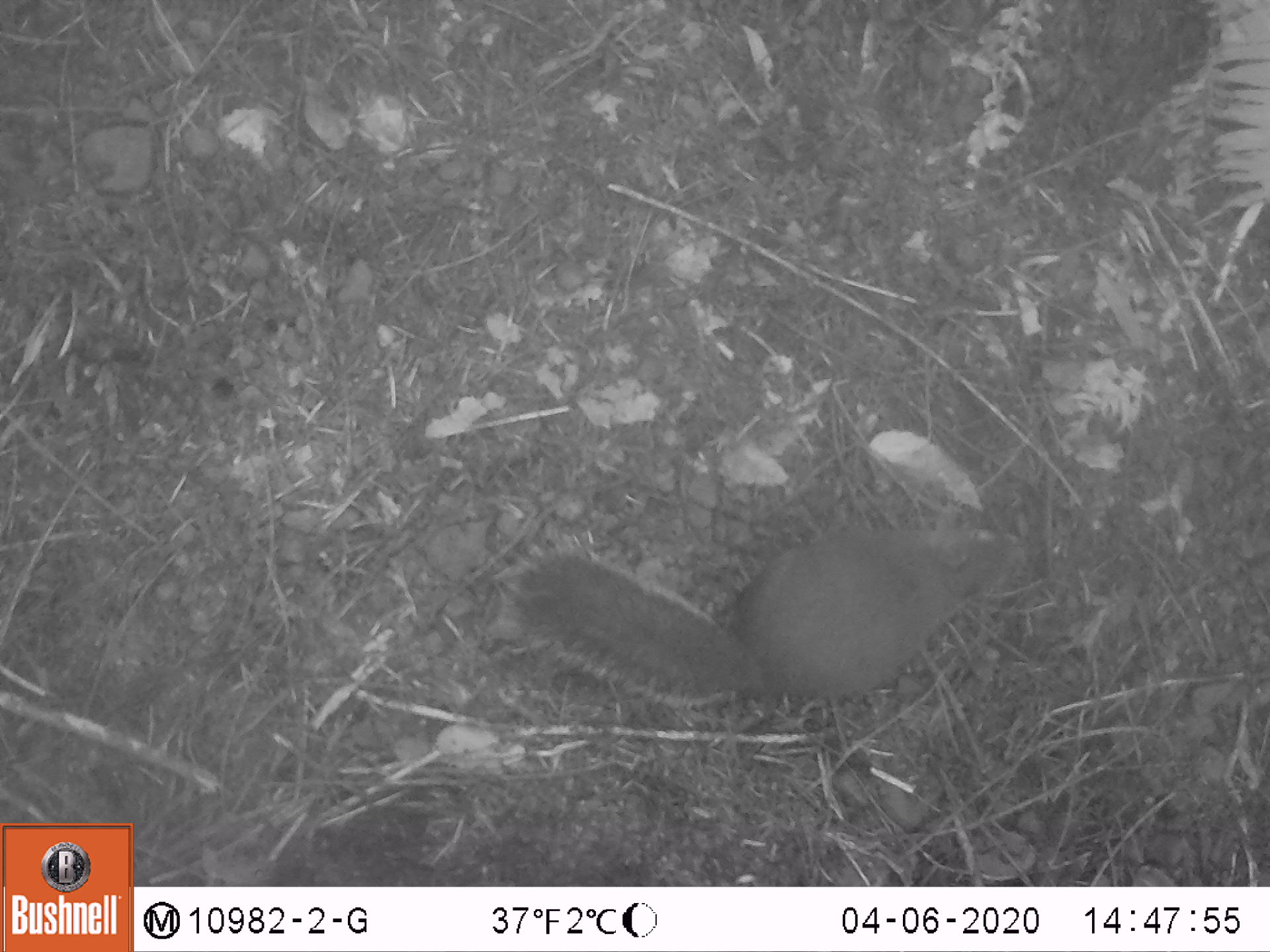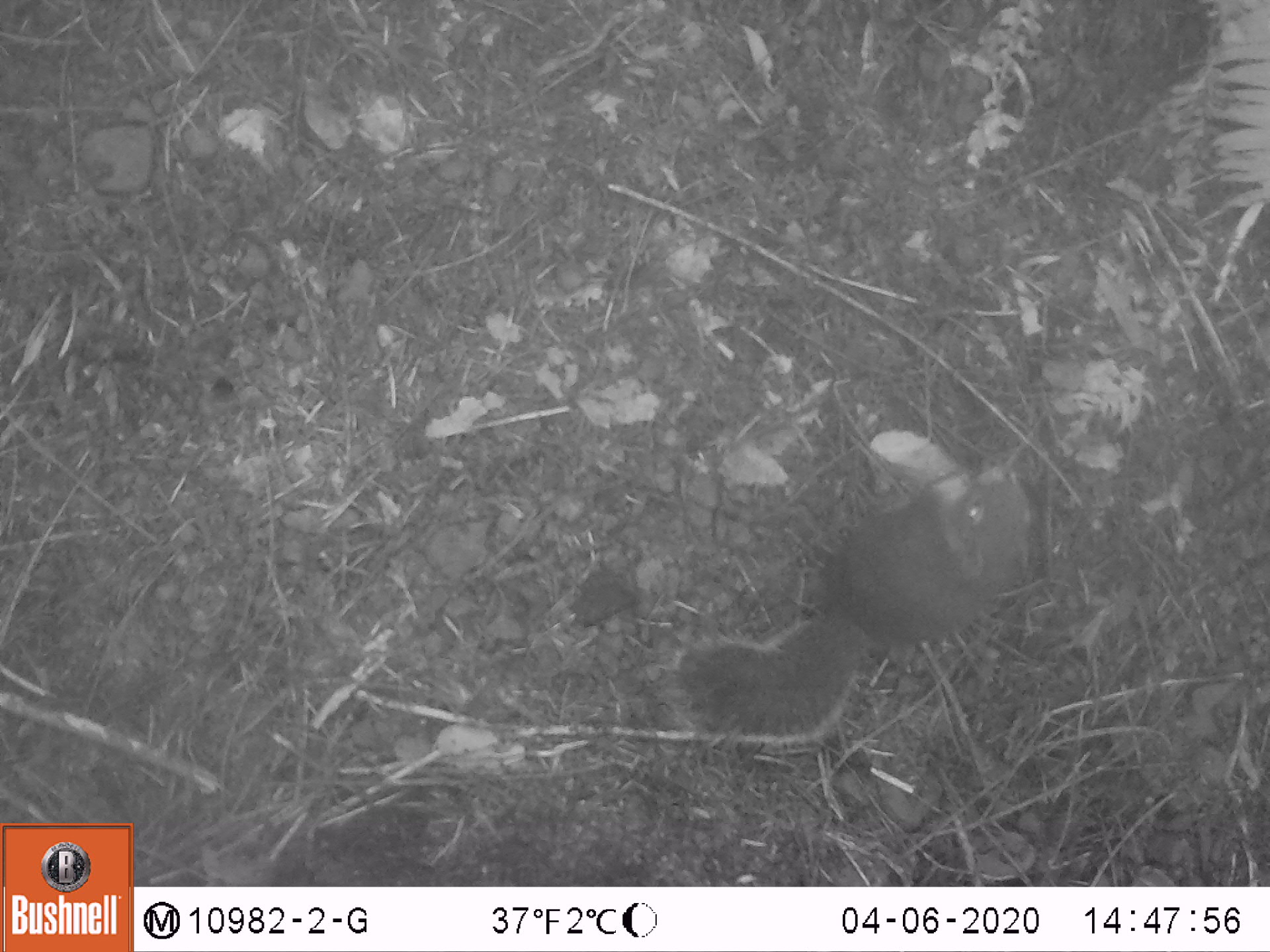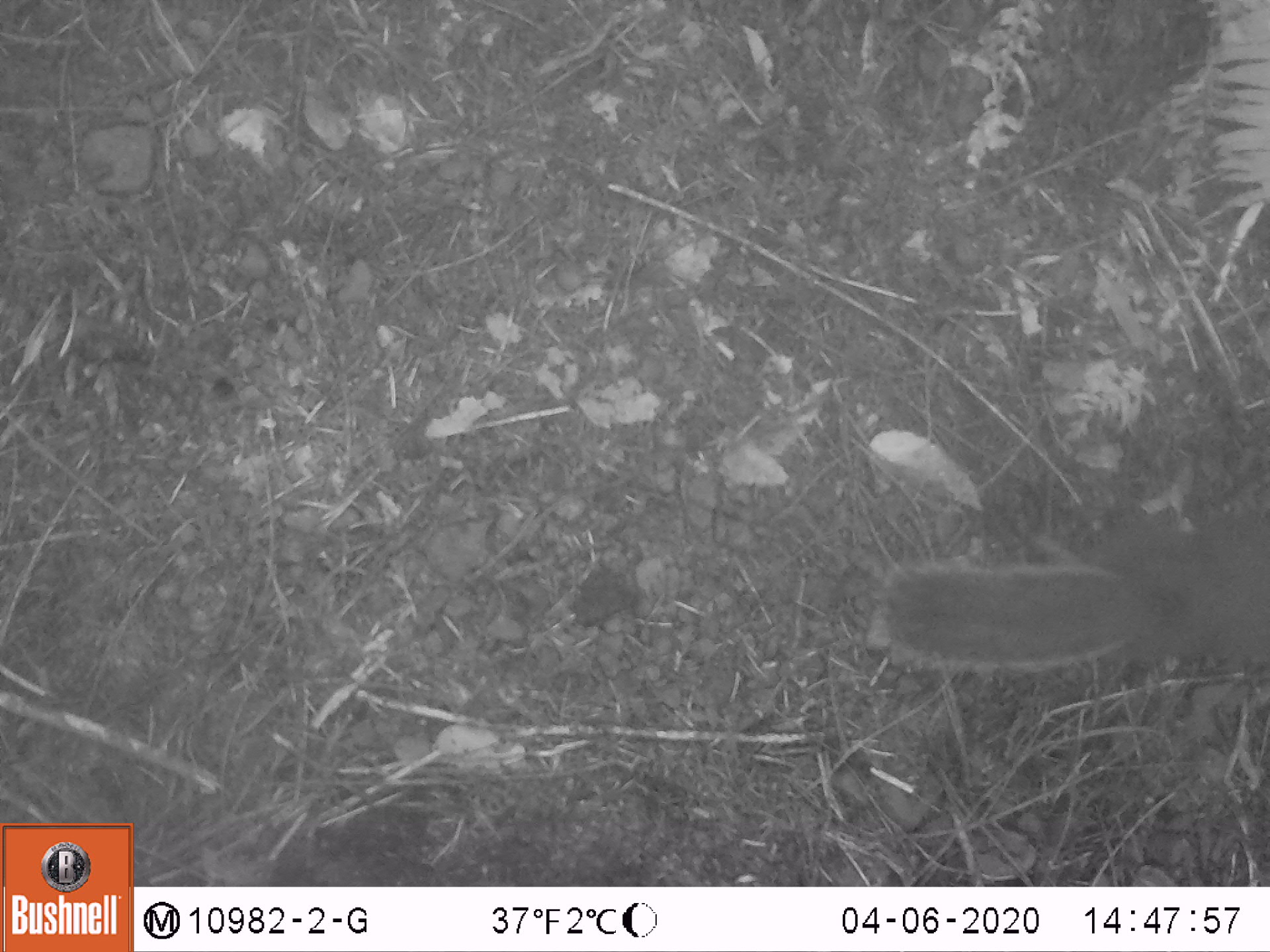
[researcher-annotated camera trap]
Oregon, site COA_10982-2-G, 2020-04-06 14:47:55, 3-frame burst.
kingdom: Animalia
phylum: Chordata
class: Mammalia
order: Rodentia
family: Sciuridae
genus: Tamiasciurus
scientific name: Tamiasciurus douglasii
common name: douglas squirrel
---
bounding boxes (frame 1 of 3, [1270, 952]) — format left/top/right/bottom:
douglas squirrel: 509/520/1016/728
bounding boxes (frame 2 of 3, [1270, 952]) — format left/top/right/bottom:
douglas squirrel: 675/461/1031/740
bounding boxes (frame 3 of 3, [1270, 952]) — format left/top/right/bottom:
douglas squirrel: 868/512/1269/690